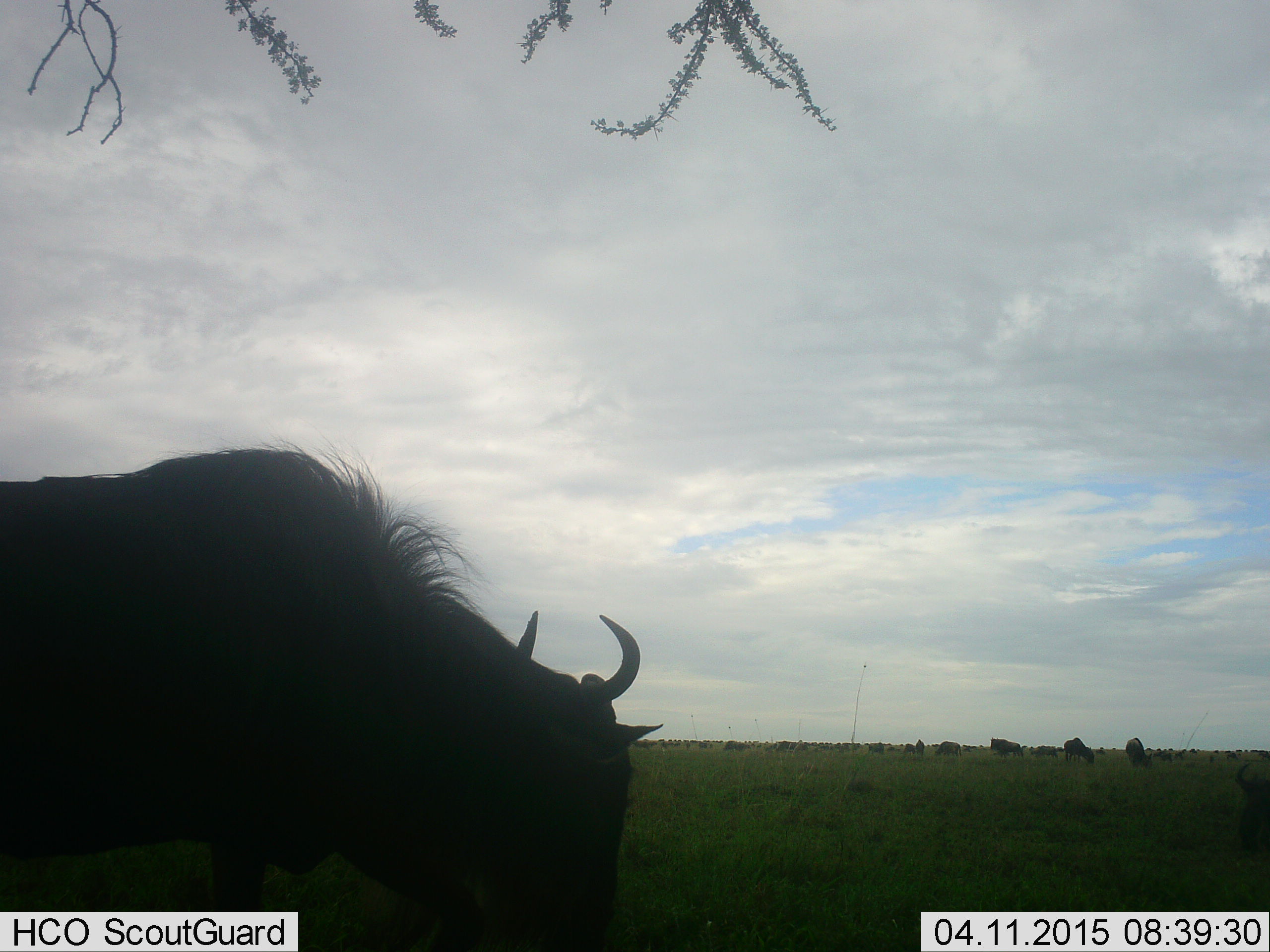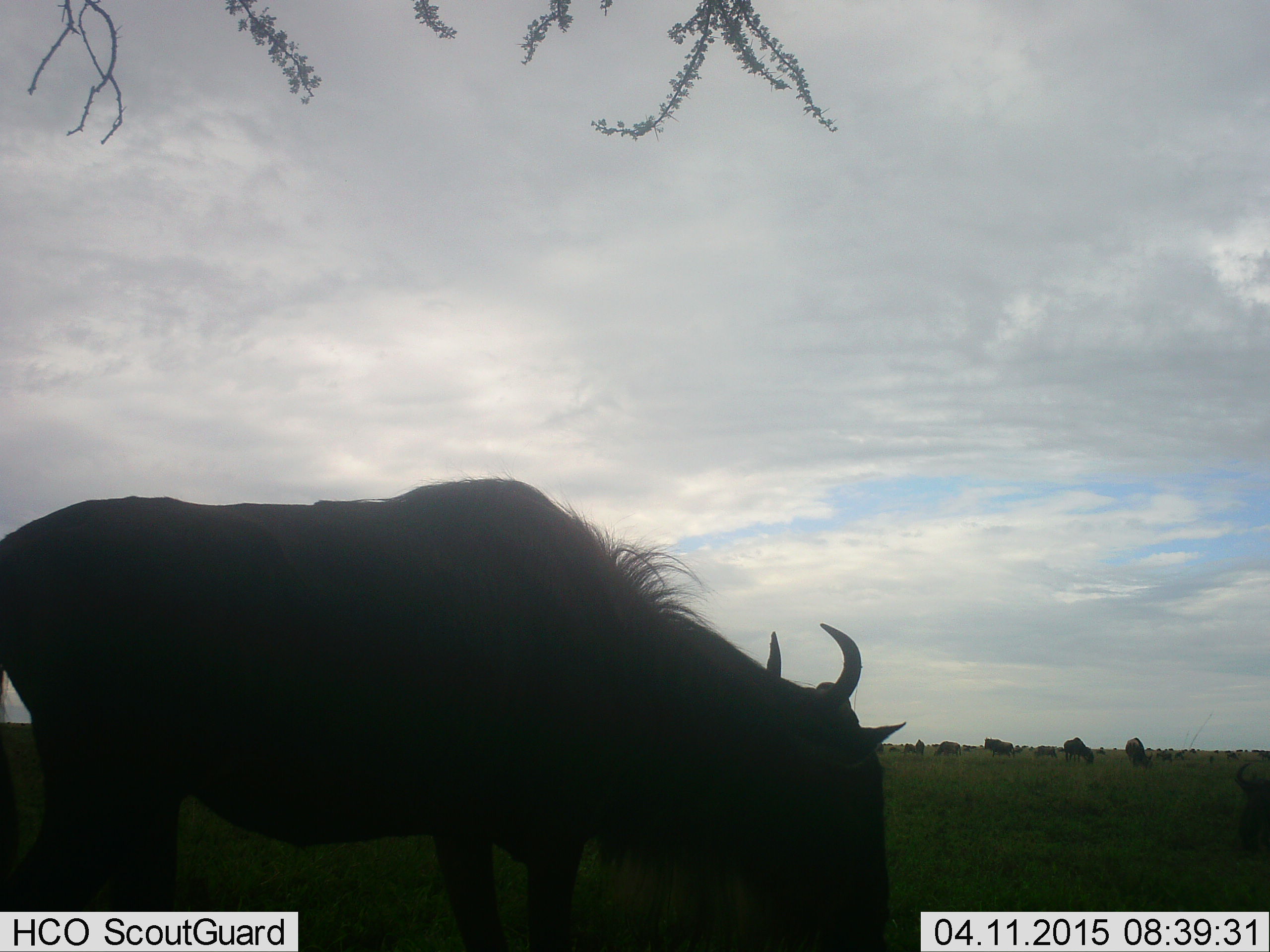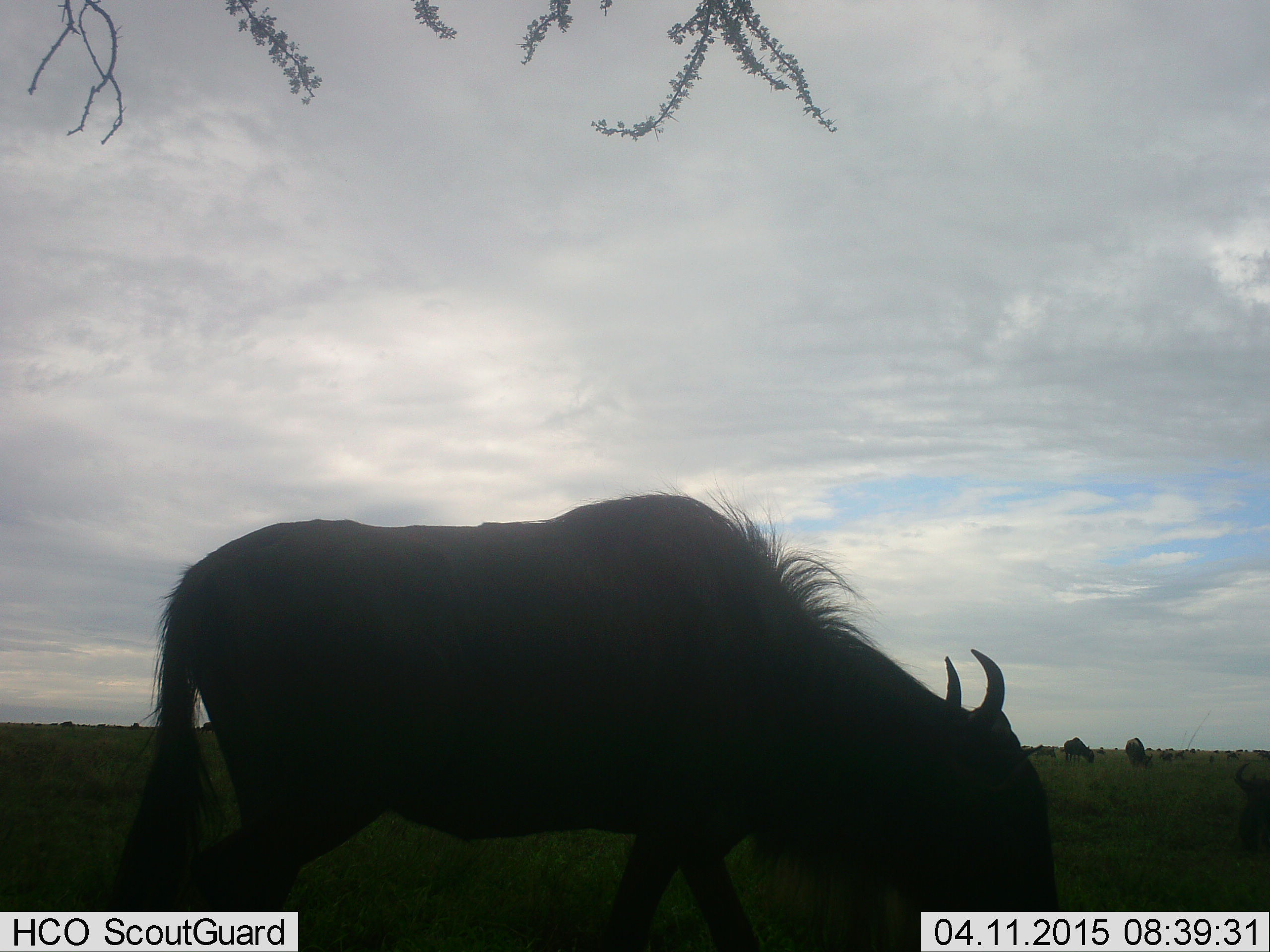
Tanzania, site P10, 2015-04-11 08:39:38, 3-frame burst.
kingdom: Animalia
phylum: Chordata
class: Mammalia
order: Artiodactyla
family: Bovidae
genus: Connochaetes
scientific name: Connochaetes taurinus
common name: blue wildebeest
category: wildebeest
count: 11-50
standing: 50%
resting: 20%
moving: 50%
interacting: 0%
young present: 0%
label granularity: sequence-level